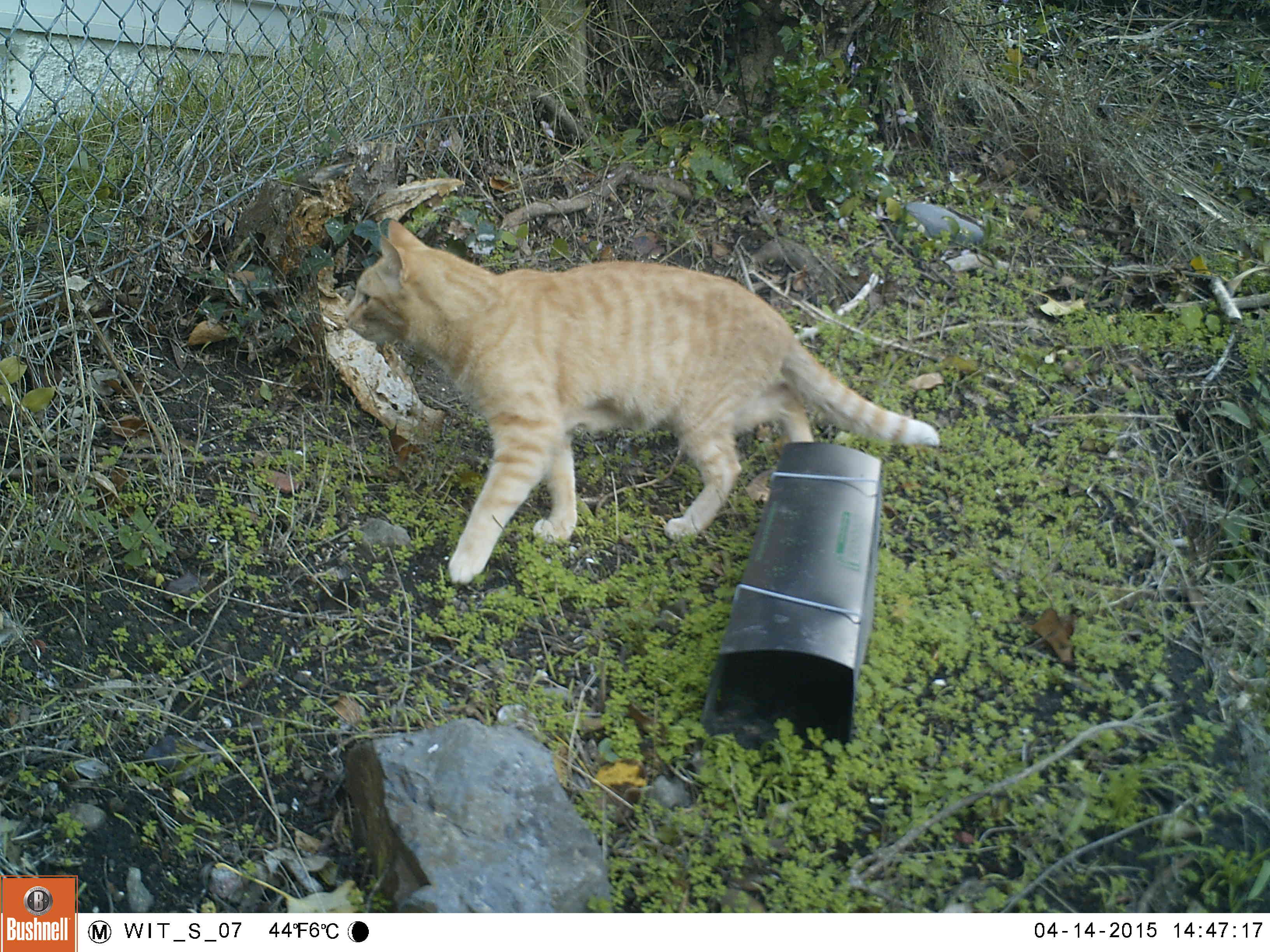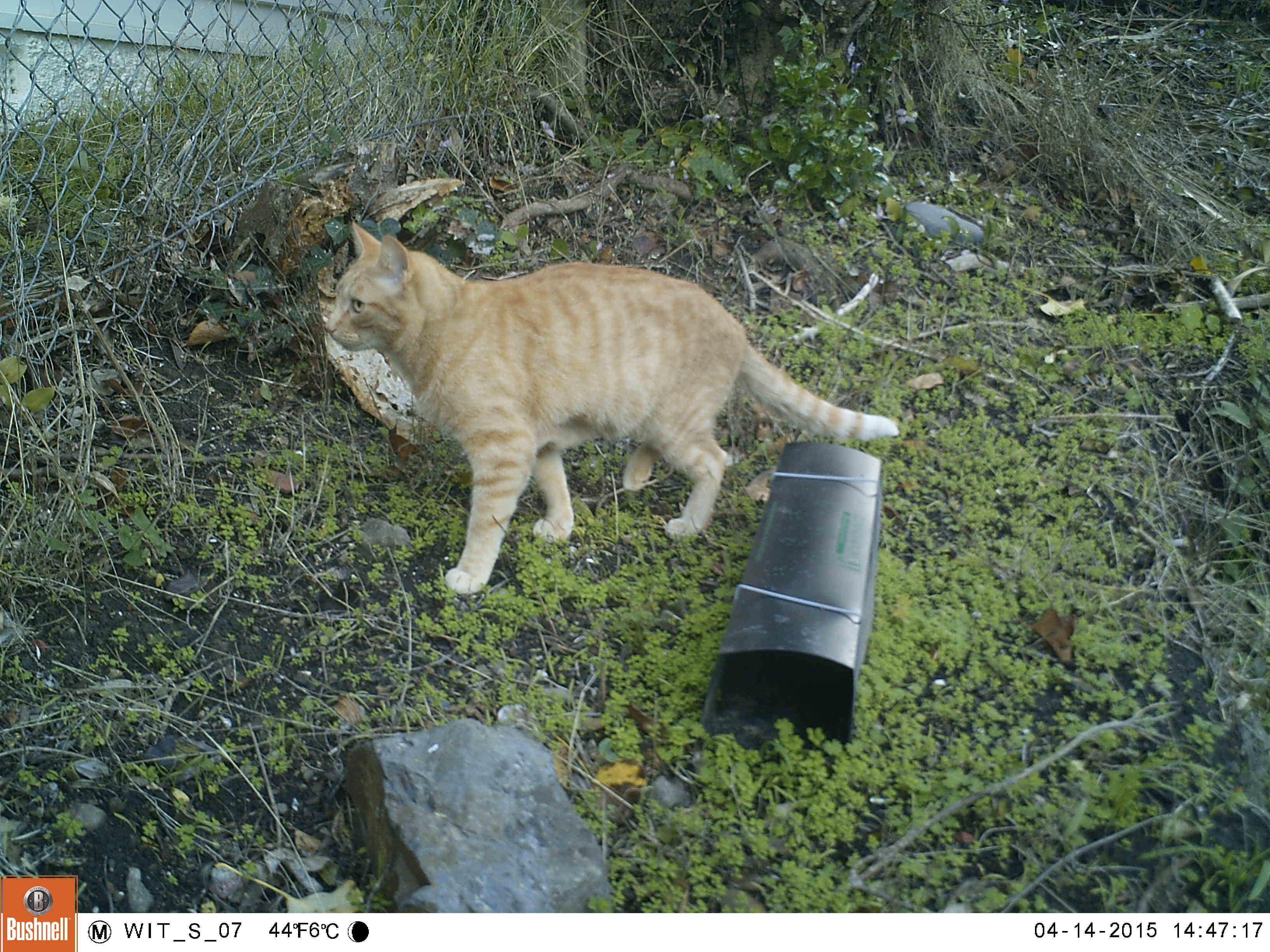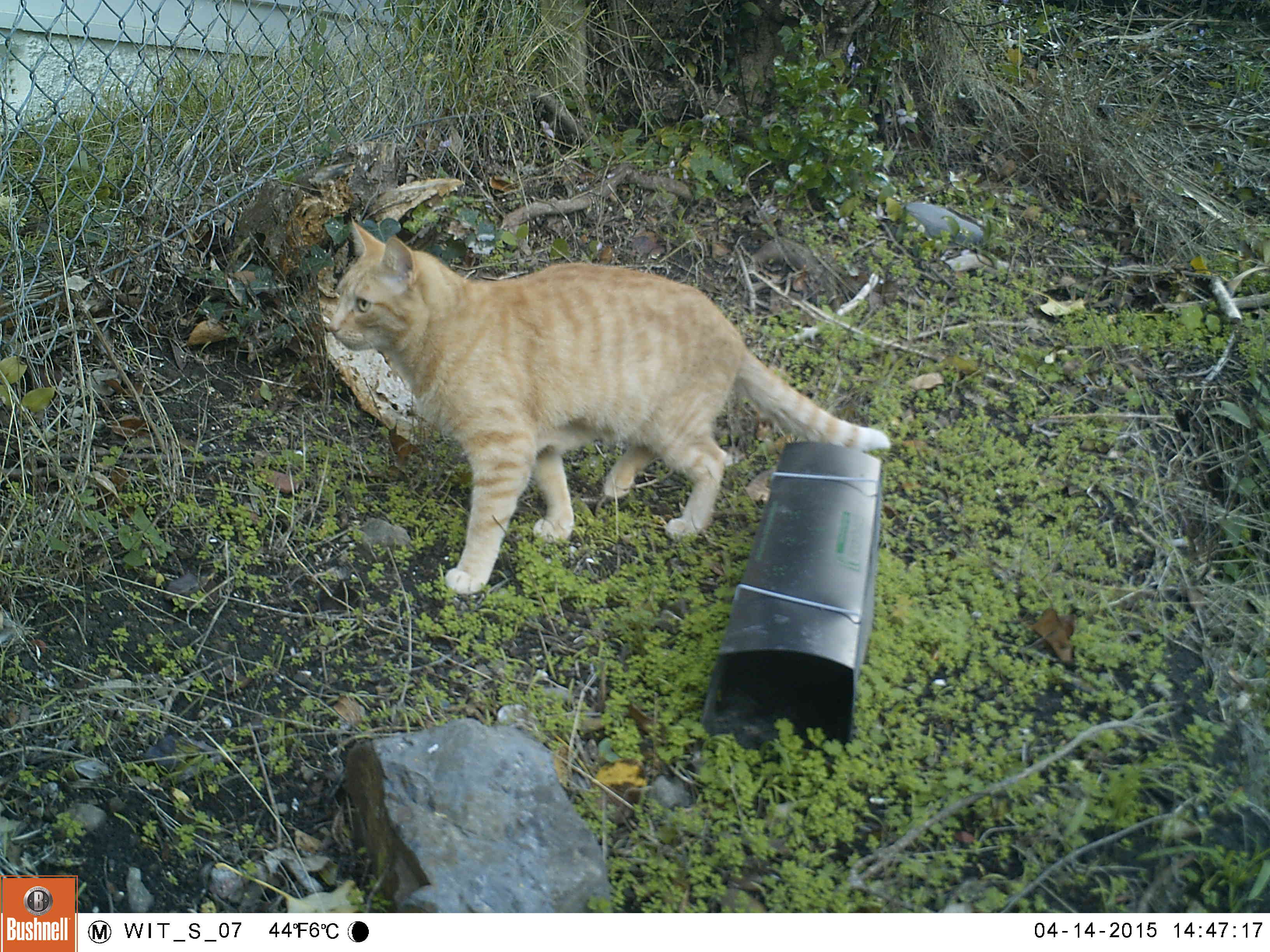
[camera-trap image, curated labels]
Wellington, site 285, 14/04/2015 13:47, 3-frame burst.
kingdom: Animalia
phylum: Chordata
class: Mammalia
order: Carnivora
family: Felidae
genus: Felis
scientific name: Felis catus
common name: cat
Cat (Felis catus).